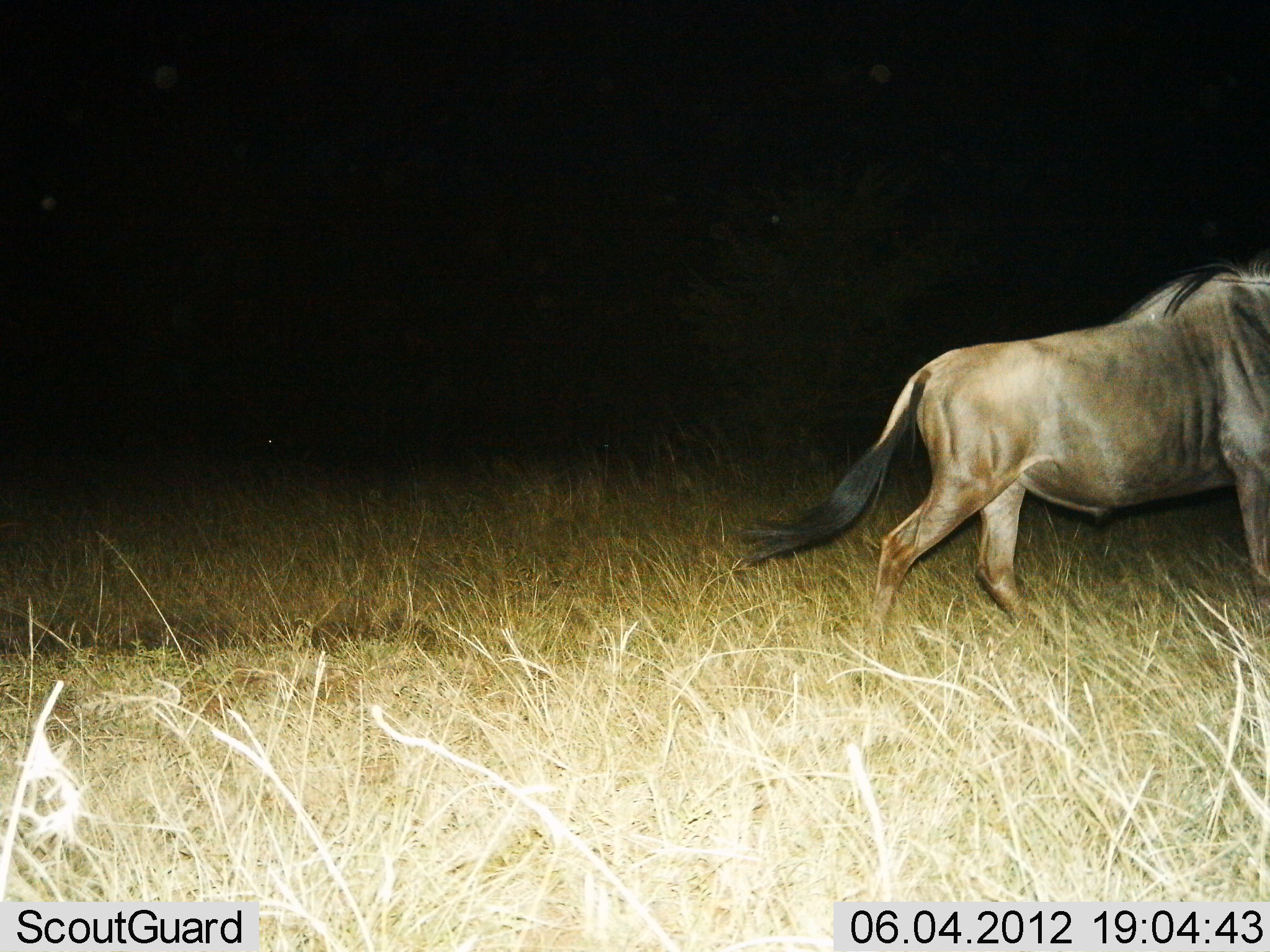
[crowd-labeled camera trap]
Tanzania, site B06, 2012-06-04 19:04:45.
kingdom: Animalia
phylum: Chordata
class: Mammalia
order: Artiodactyla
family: Bovidae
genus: Connochaetes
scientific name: Connochaetes taurinus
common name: blue wildebeest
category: wildebeest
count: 1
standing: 10%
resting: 0%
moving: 90%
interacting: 0%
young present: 0%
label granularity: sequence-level